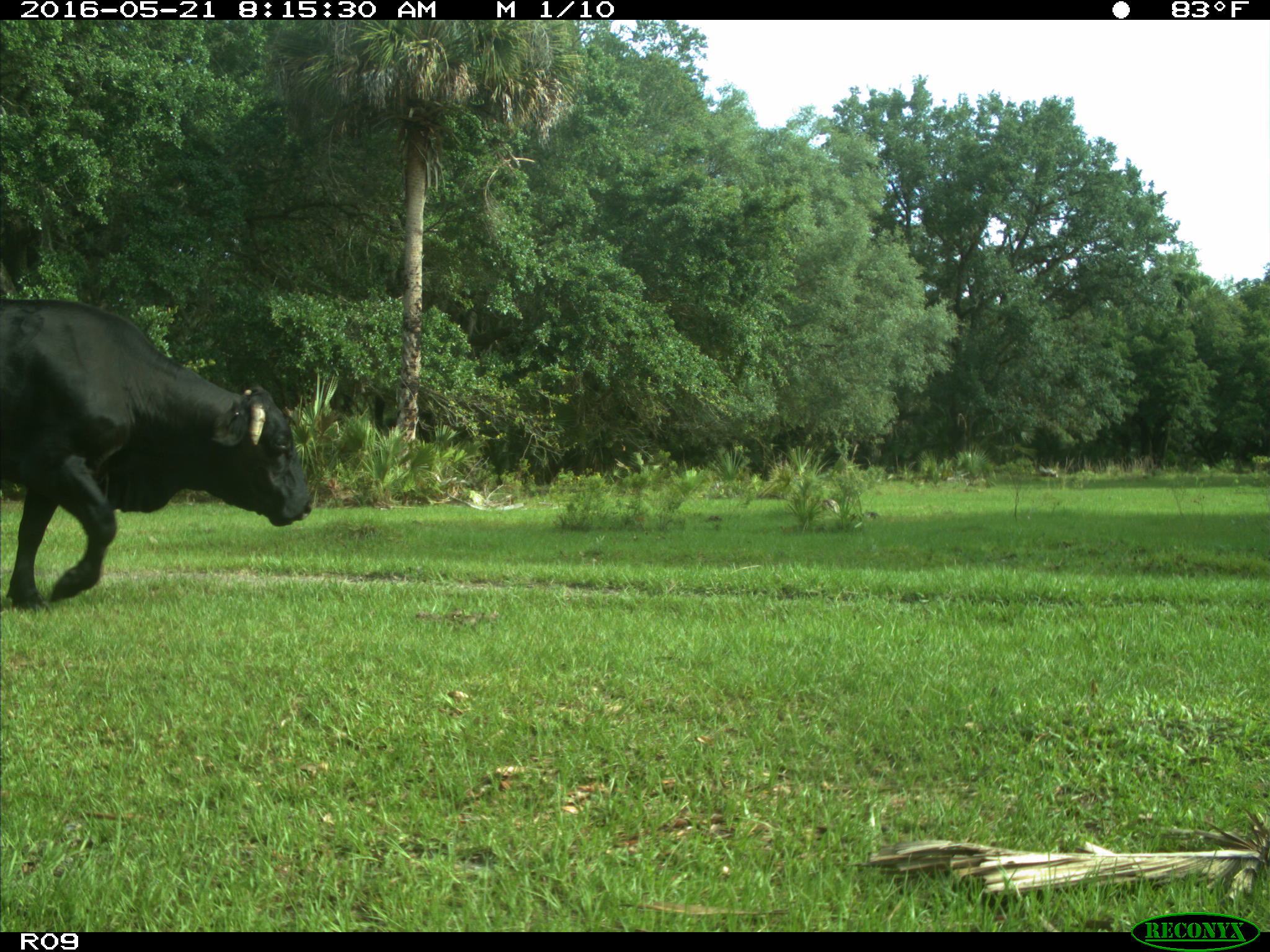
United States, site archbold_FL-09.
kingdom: Animalia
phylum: Chordata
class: Mammalia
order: Artiodactyla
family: Bovidae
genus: Bos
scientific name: Bos taurus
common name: domestic cow